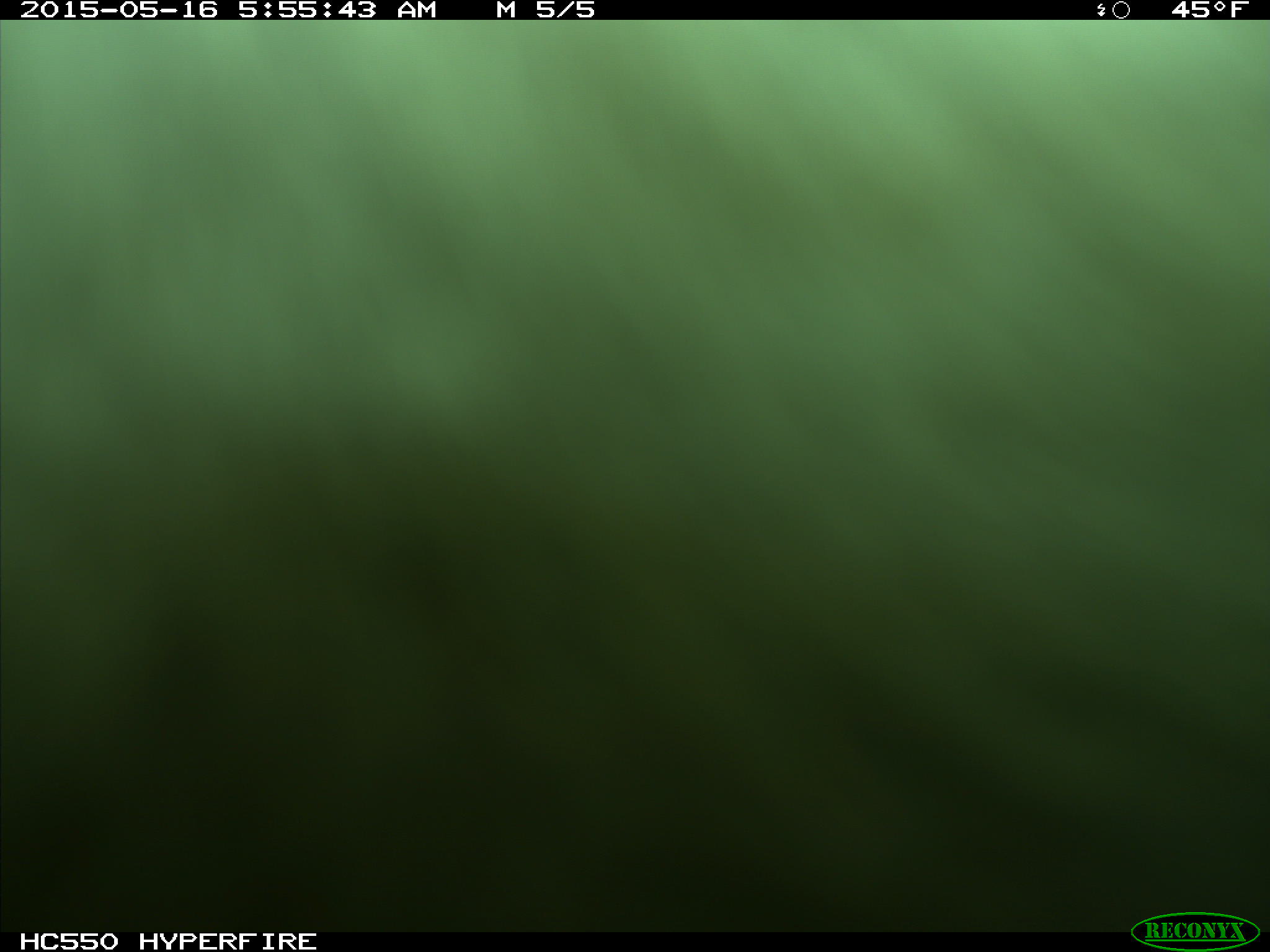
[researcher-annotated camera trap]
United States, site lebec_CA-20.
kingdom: Animalia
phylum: Chordata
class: Mammalia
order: Artiodactyla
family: Bovidae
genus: Bos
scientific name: Bos taurus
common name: domestic cow